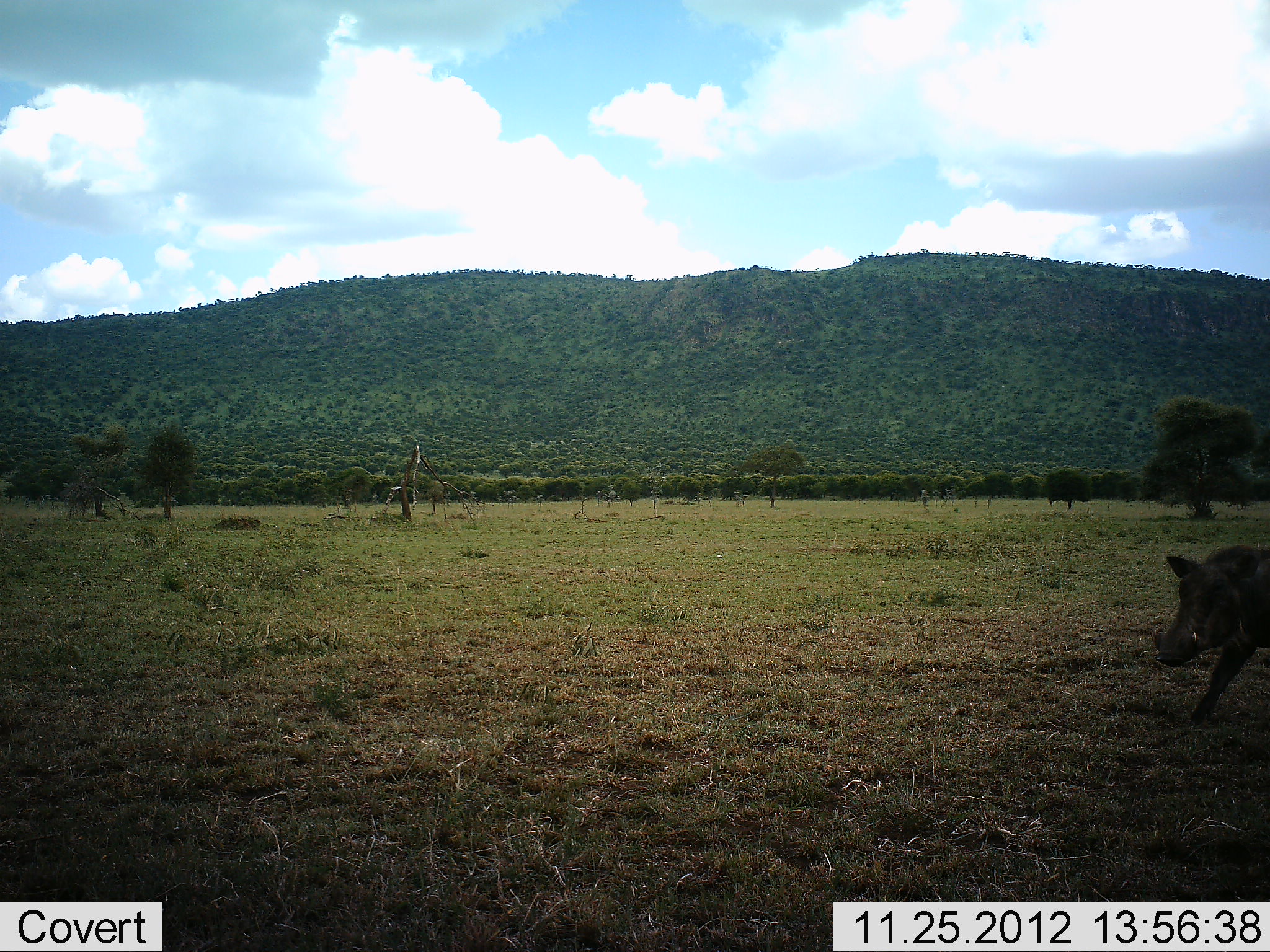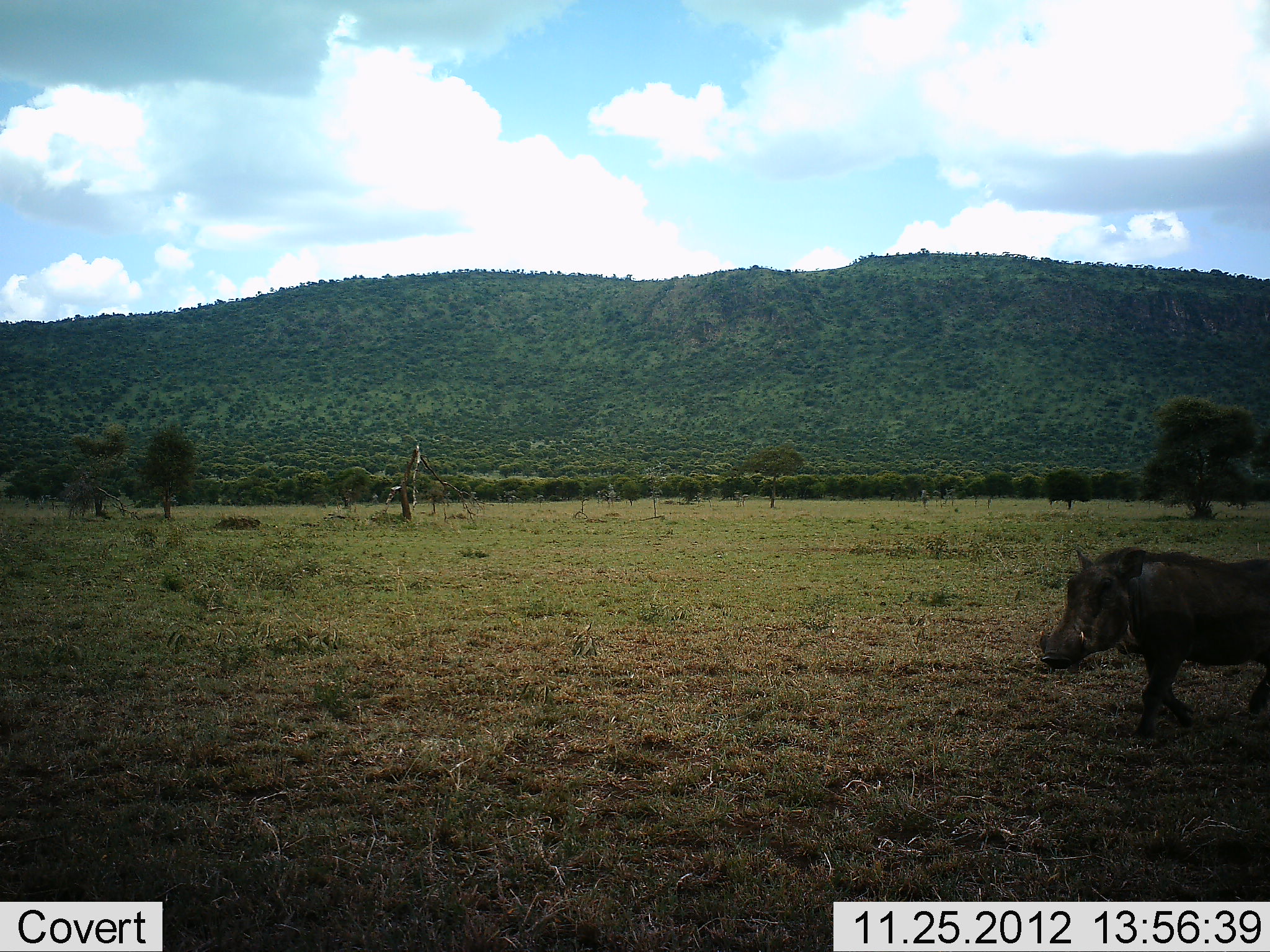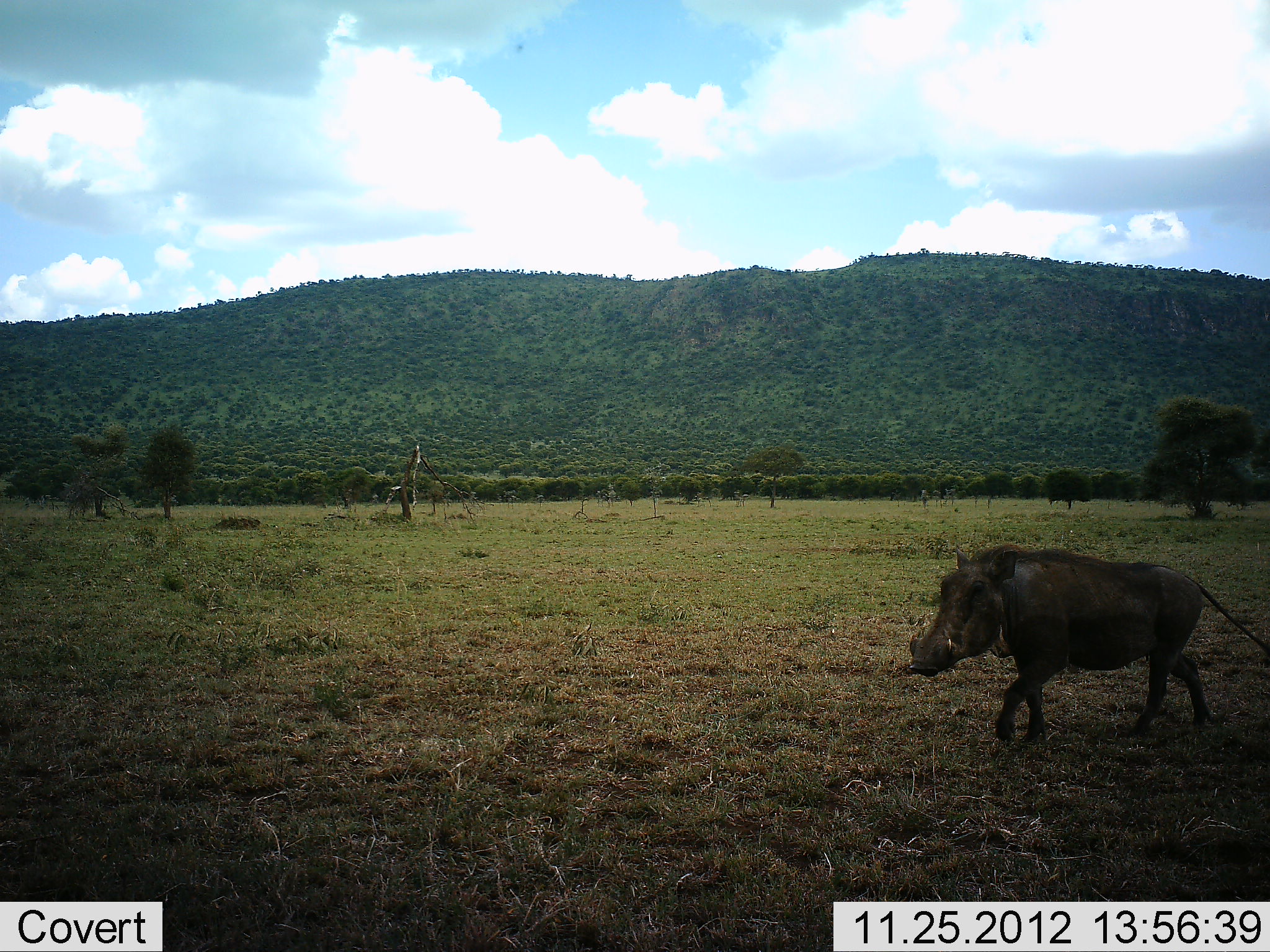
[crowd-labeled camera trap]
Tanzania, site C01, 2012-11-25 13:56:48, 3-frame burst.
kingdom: Animalia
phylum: Chordata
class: Mammalia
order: Artiodactyla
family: Suidae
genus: Phacochoerus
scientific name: Phacochoerus africanus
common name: warthog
Warthog (Phacochoerus africanus), count 1. Behavior (volunteer vote fractions): standing 3%, resting 0%, moving 97%, interacting 0%. Young present (vote fraction): 0%. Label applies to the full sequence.